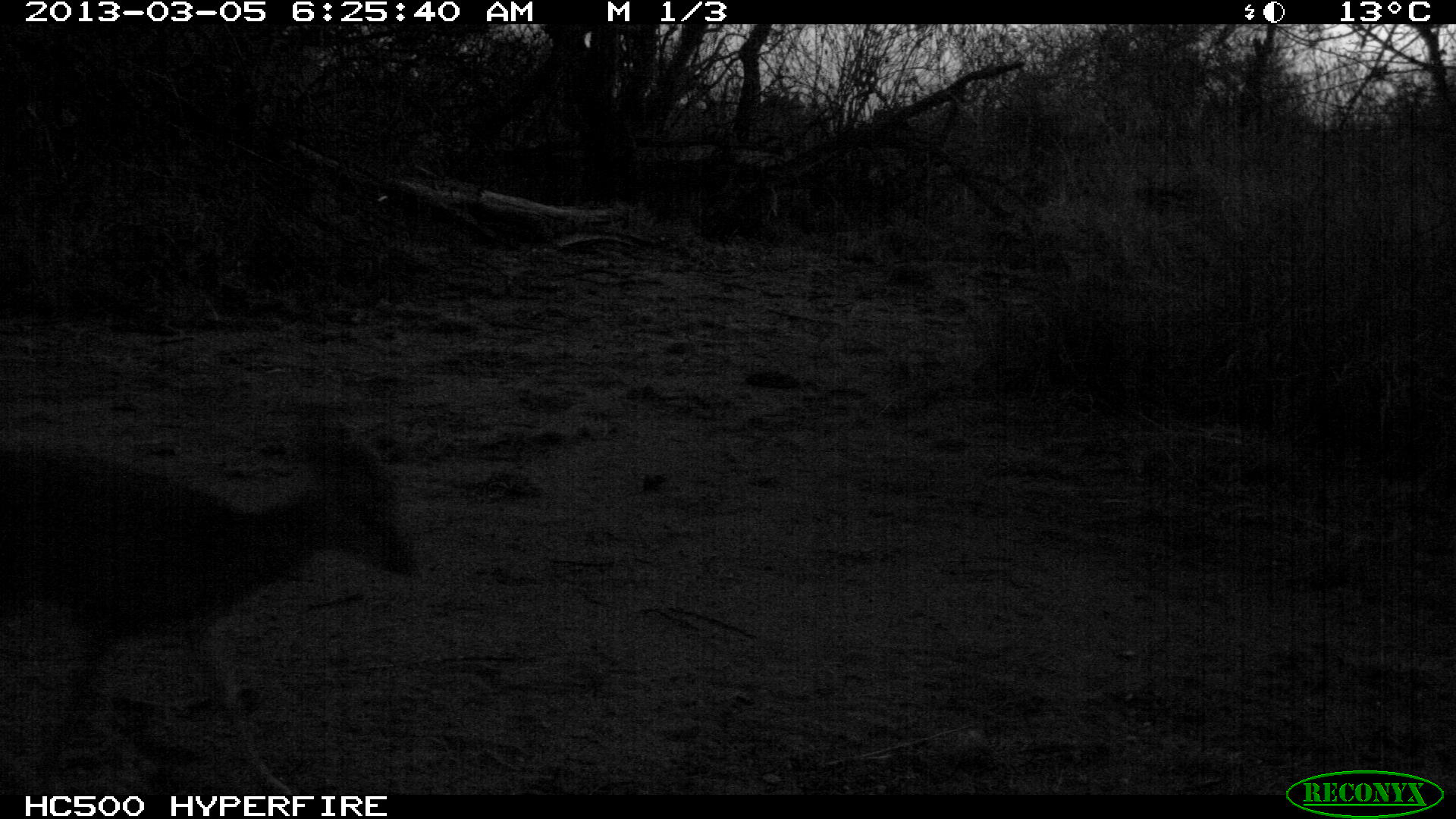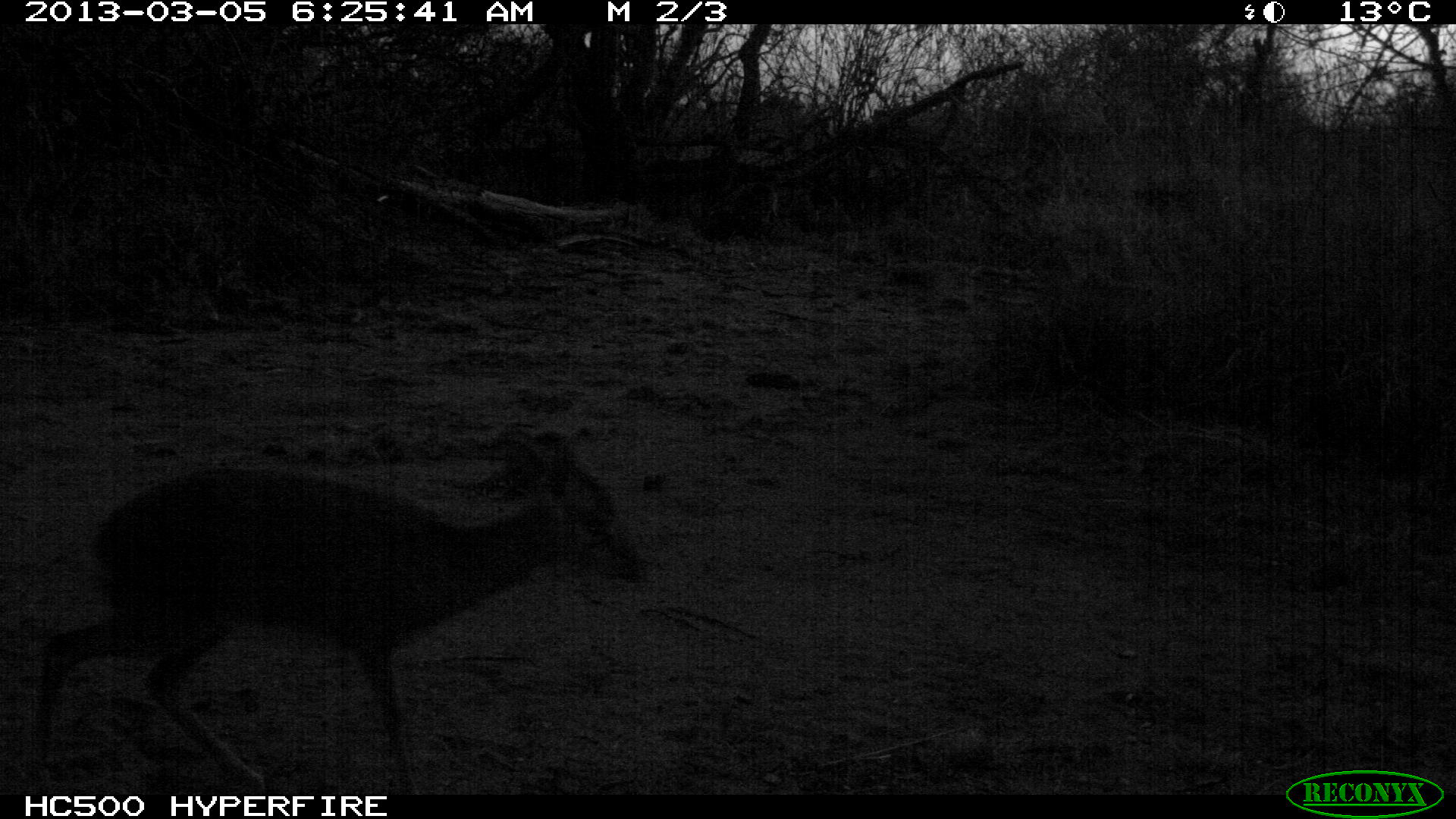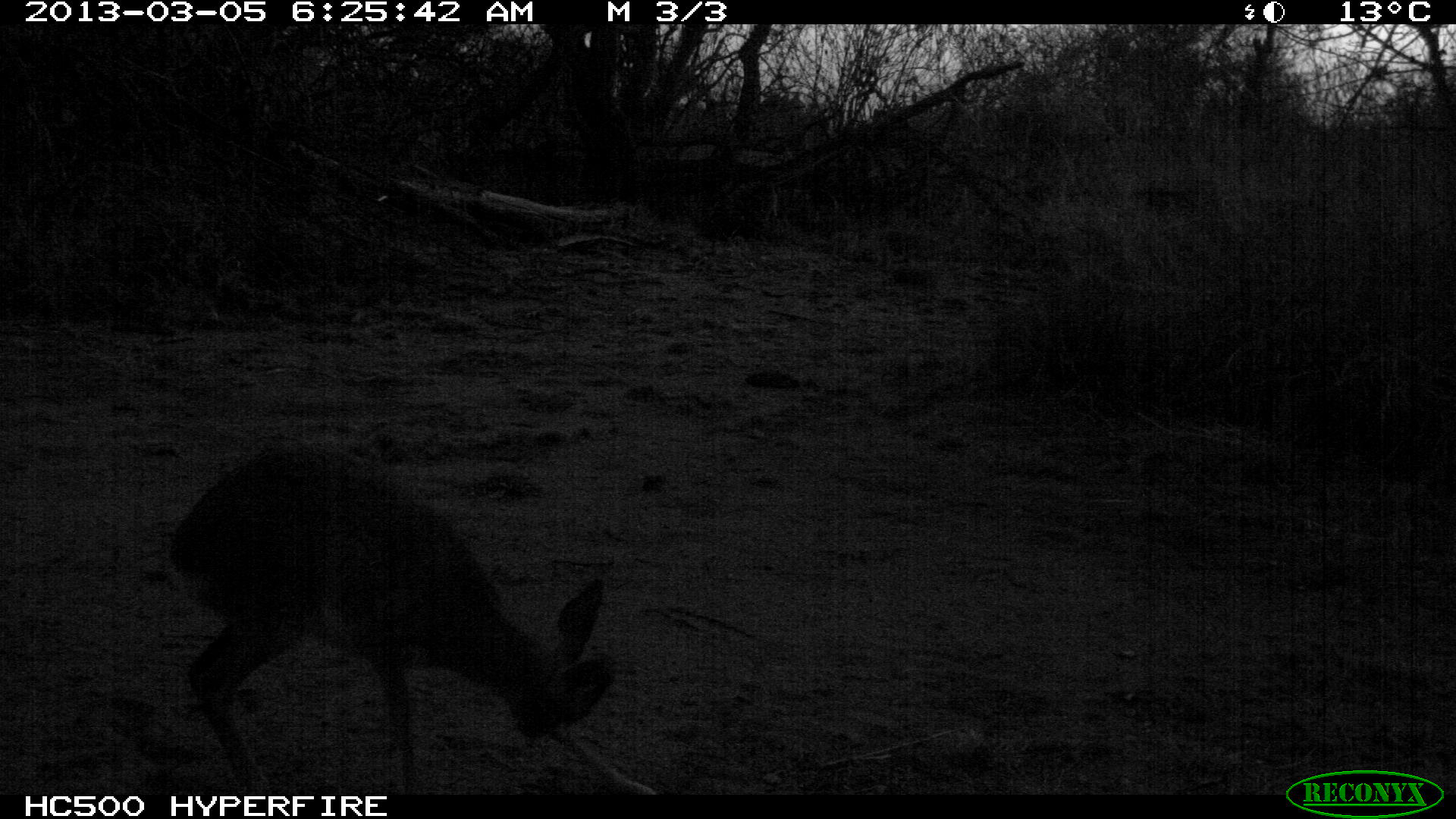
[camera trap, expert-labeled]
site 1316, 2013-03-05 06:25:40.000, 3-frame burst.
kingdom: Animalia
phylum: Chordata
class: Mammalia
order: Artiodactyla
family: Bovidae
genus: Madoqua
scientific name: Madoqua guentheri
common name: günther's dik-dik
Madoqua guentheri (günther's dik-dik), count 1.